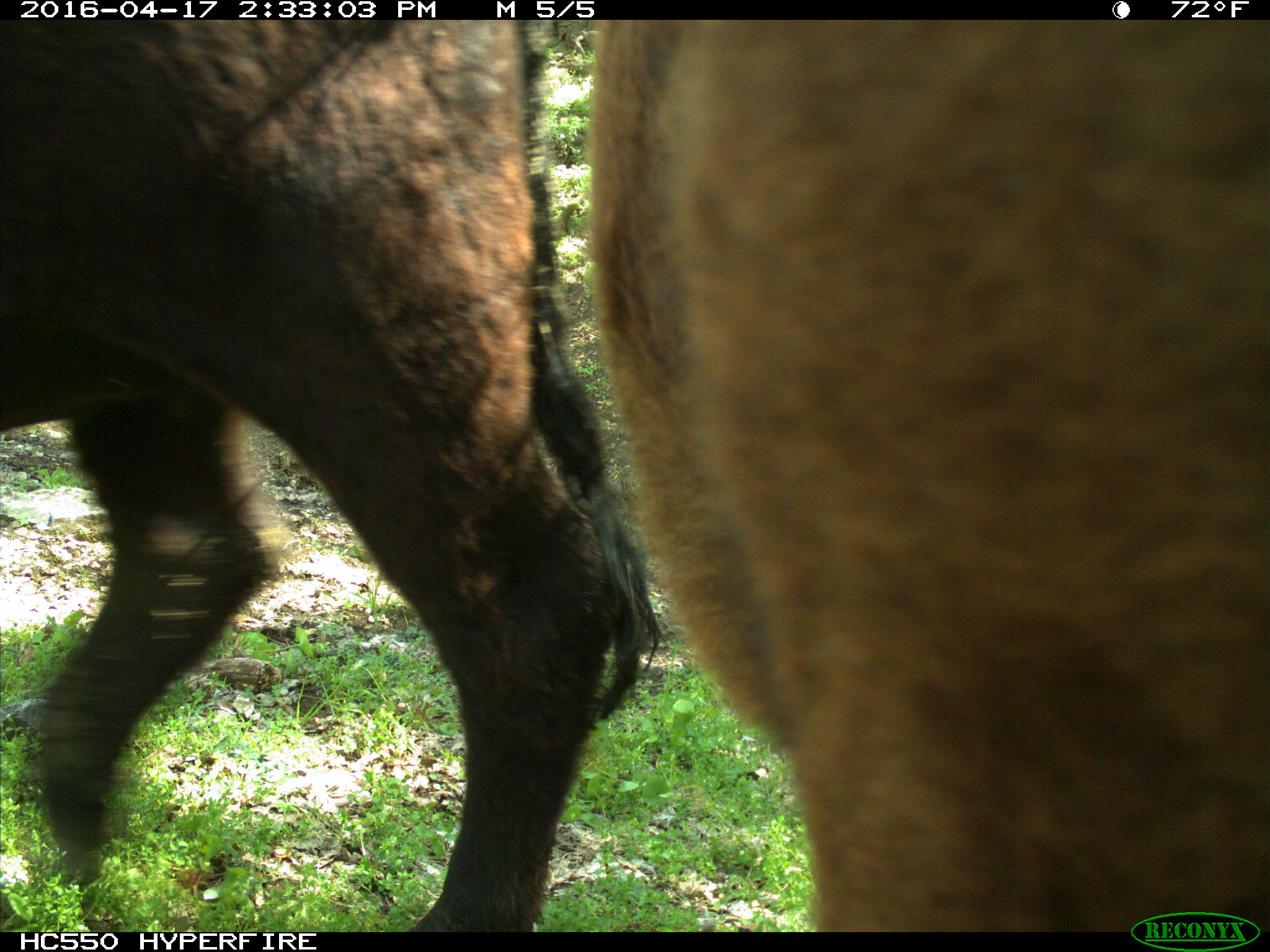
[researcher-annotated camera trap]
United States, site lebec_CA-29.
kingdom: Animalia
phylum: Chordata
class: Mammalia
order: Artiodactyla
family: Bovidae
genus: Bos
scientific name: Bos taurus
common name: domestic cow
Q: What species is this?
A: Bos taurus (domestic cow).